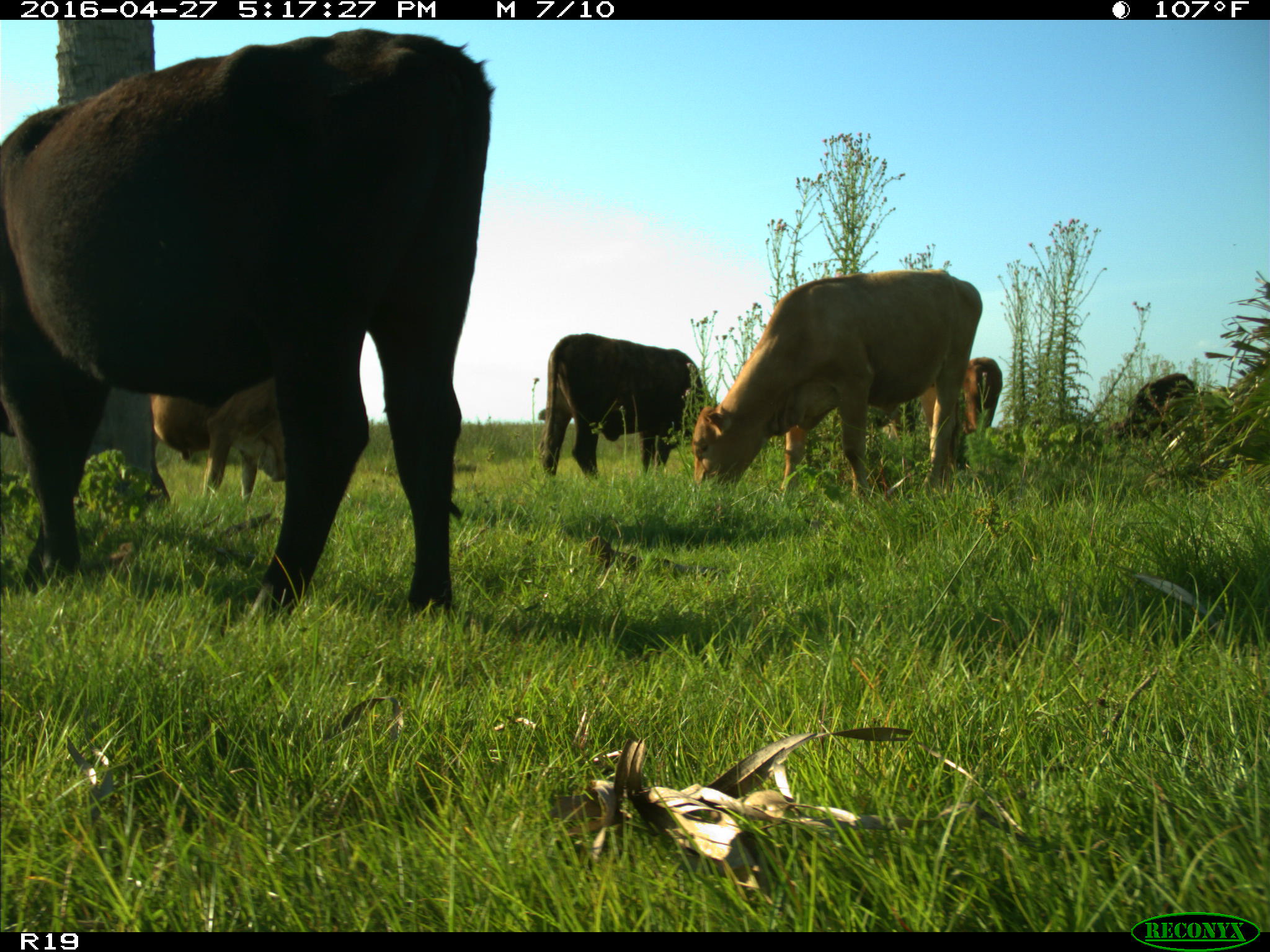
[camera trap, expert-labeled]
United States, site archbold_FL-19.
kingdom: Animalia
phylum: Chordata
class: Mammalia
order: Artiodactyla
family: Bovidae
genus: Bos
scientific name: Bos taurus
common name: domestic cow